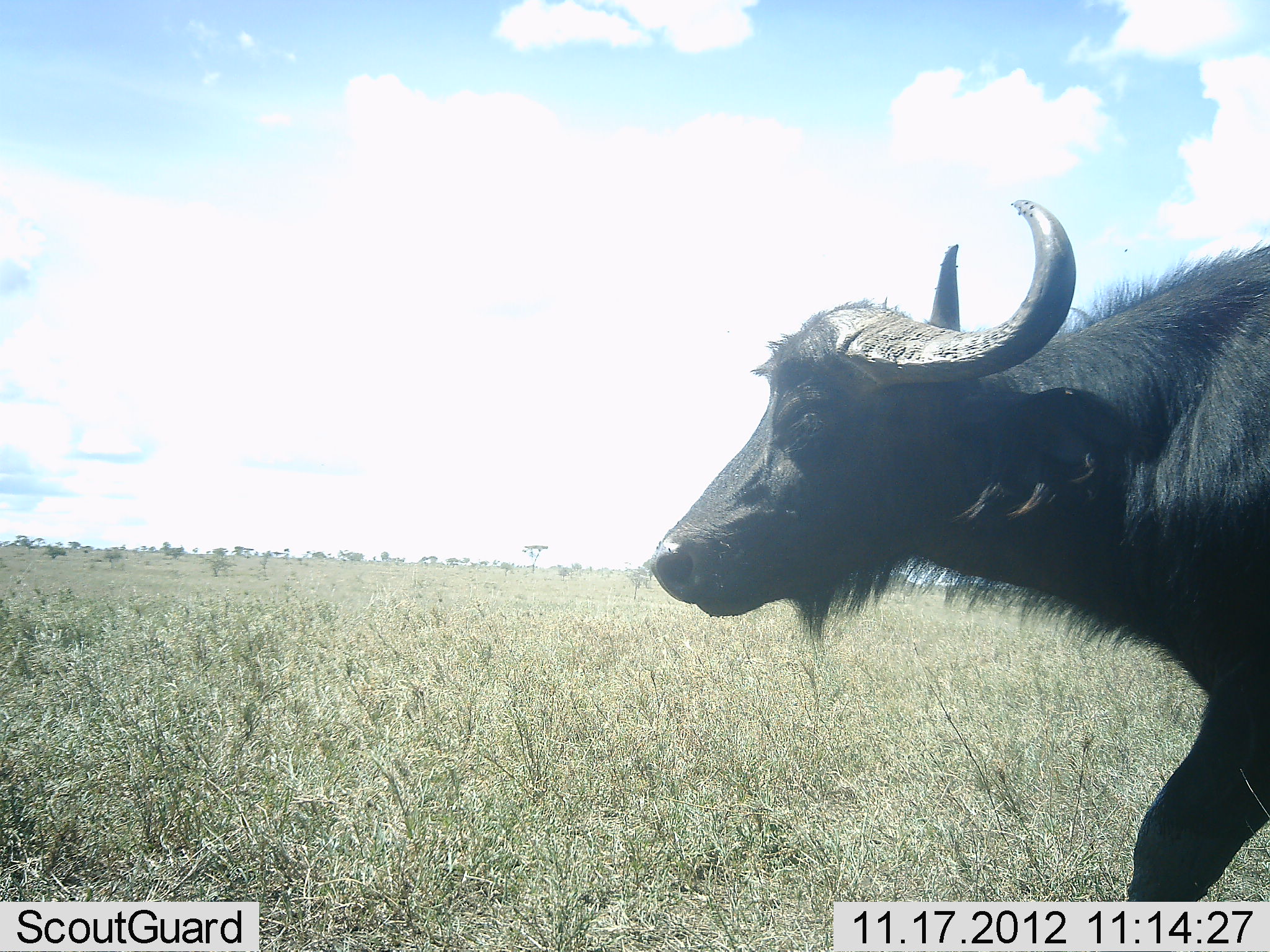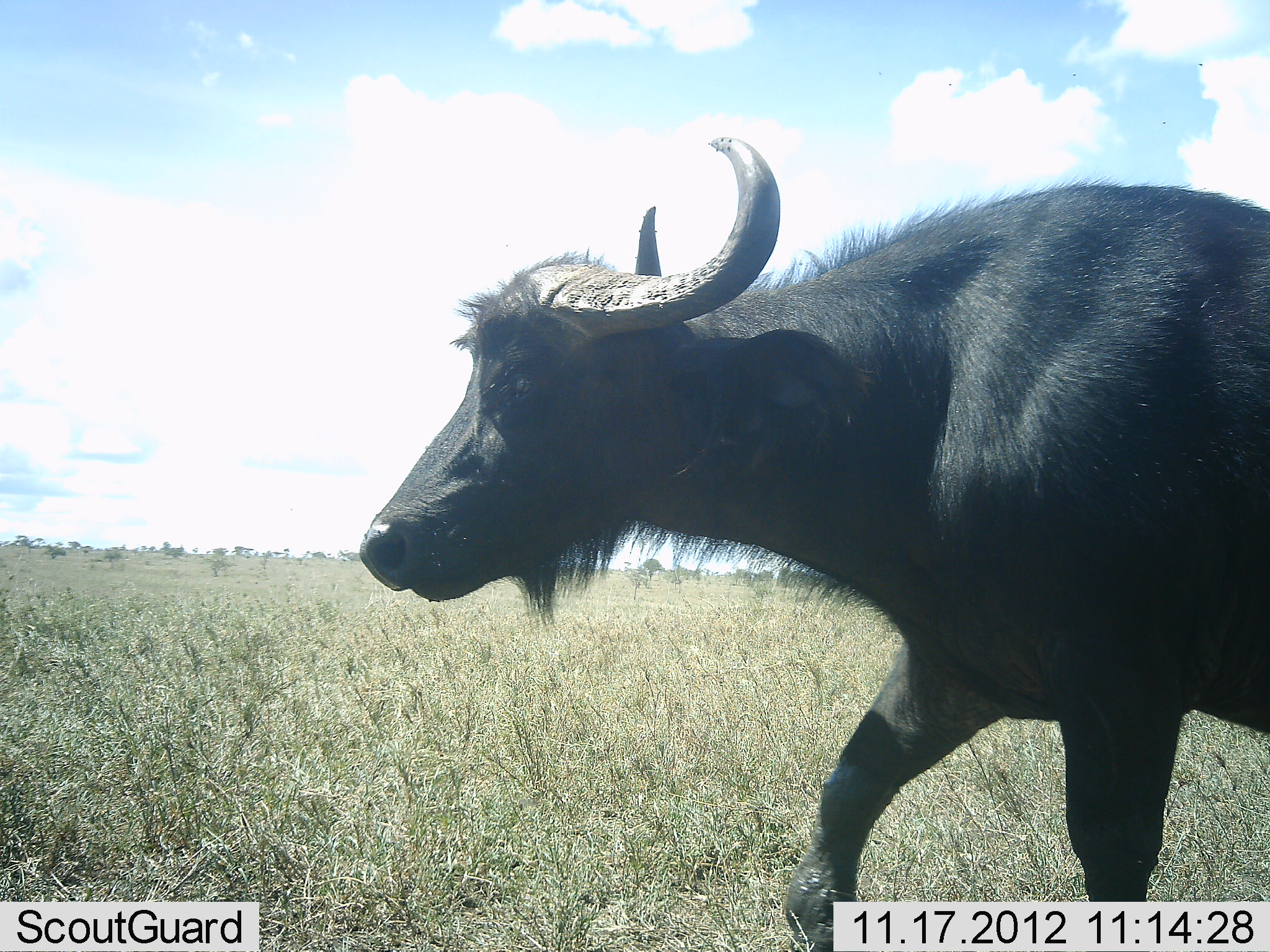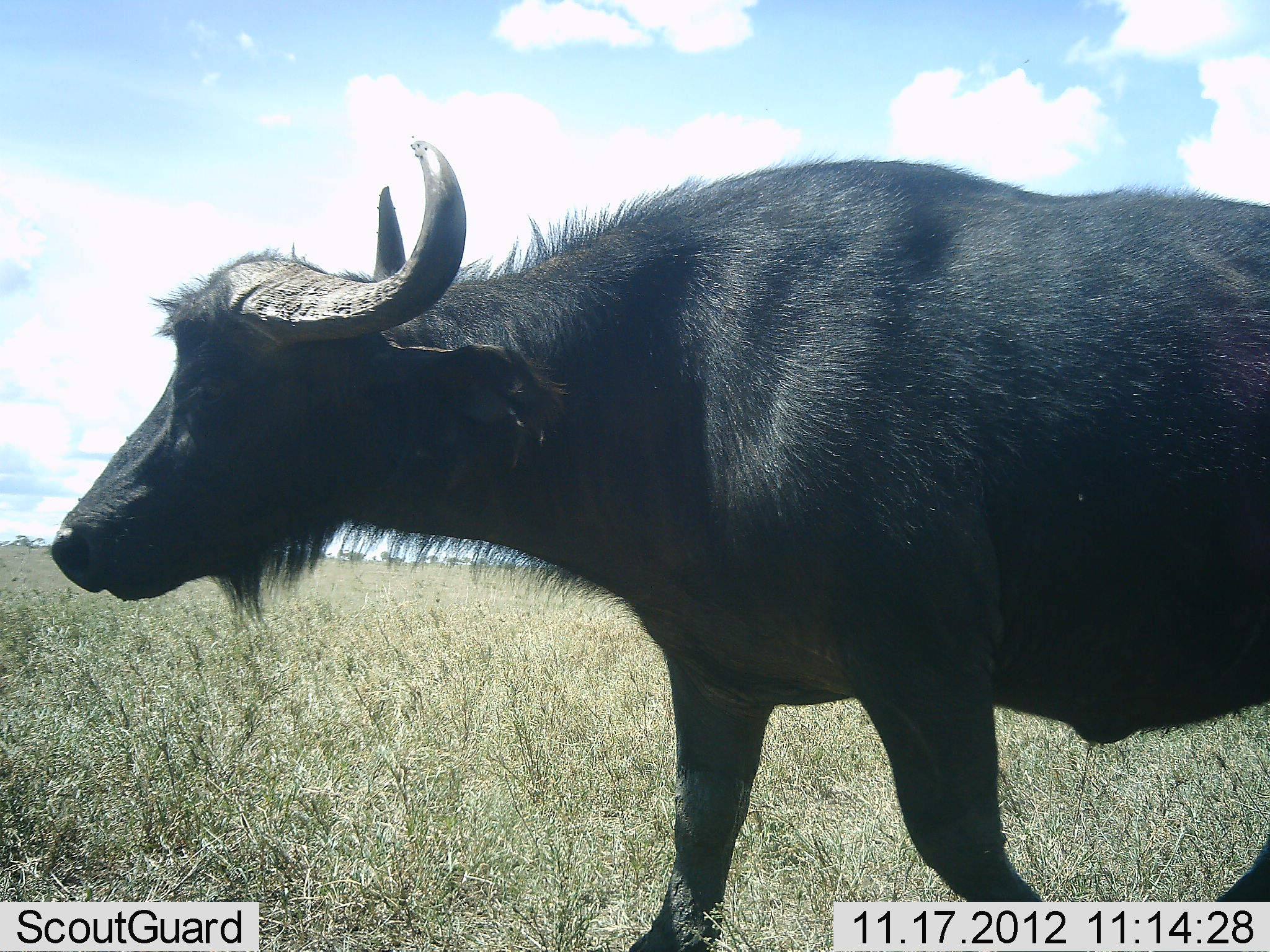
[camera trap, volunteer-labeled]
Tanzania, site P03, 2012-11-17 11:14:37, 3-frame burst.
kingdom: Animalia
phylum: Chordata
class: Mammalia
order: Artiodactyla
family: Bovidae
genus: Syncerus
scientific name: Syncerus caffer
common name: cape buffalo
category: buffalo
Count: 1.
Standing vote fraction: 0%.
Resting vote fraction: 0%.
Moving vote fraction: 100%.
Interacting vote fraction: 0%.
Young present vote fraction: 0%.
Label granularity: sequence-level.